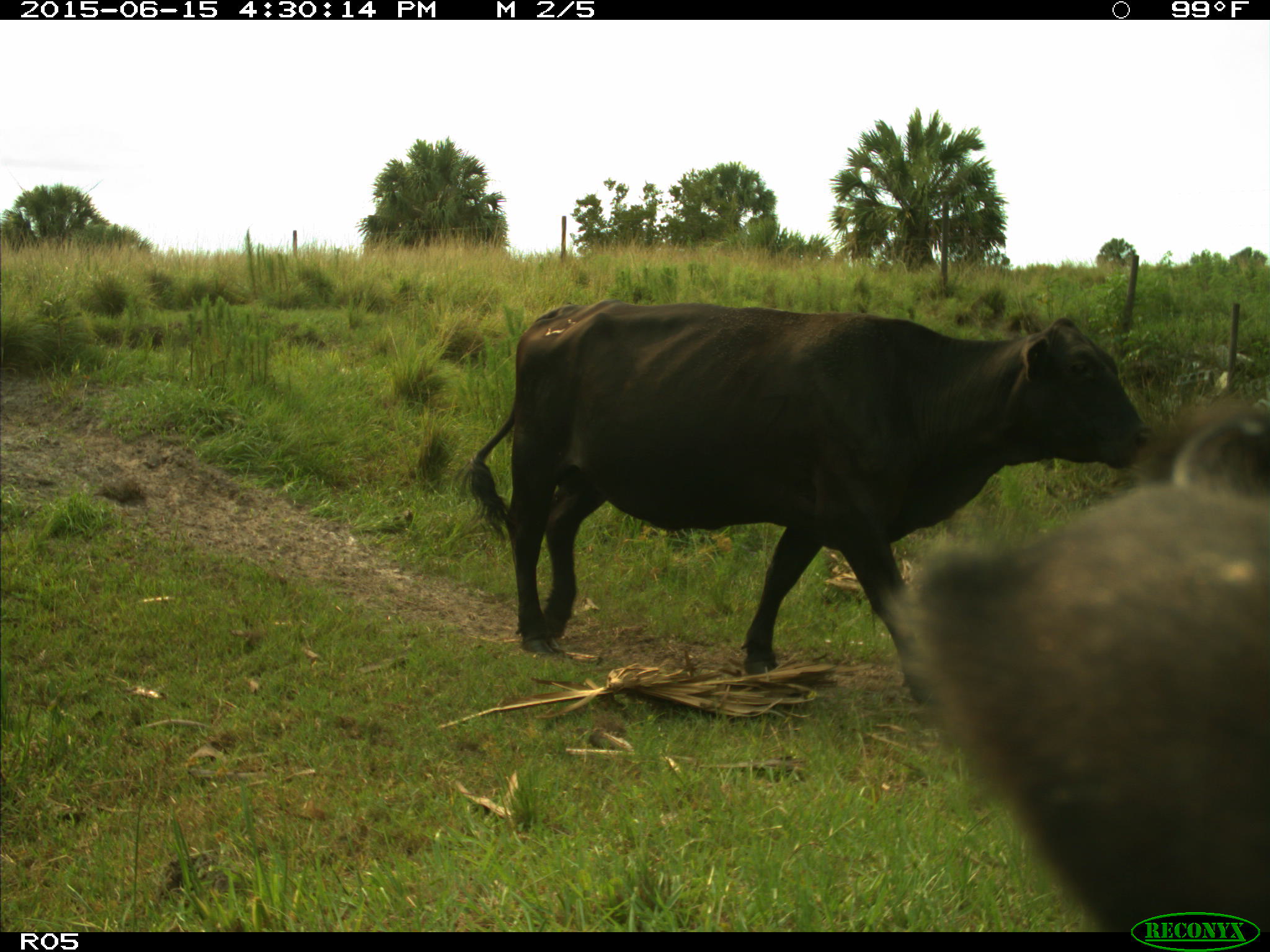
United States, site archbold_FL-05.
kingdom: Animalia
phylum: Chordata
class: Mammalia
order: Artiodactyla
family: Bovidae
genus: Bos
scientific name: Bos taurus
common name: domestic cow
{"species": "Bos taurus (domestic cow)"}